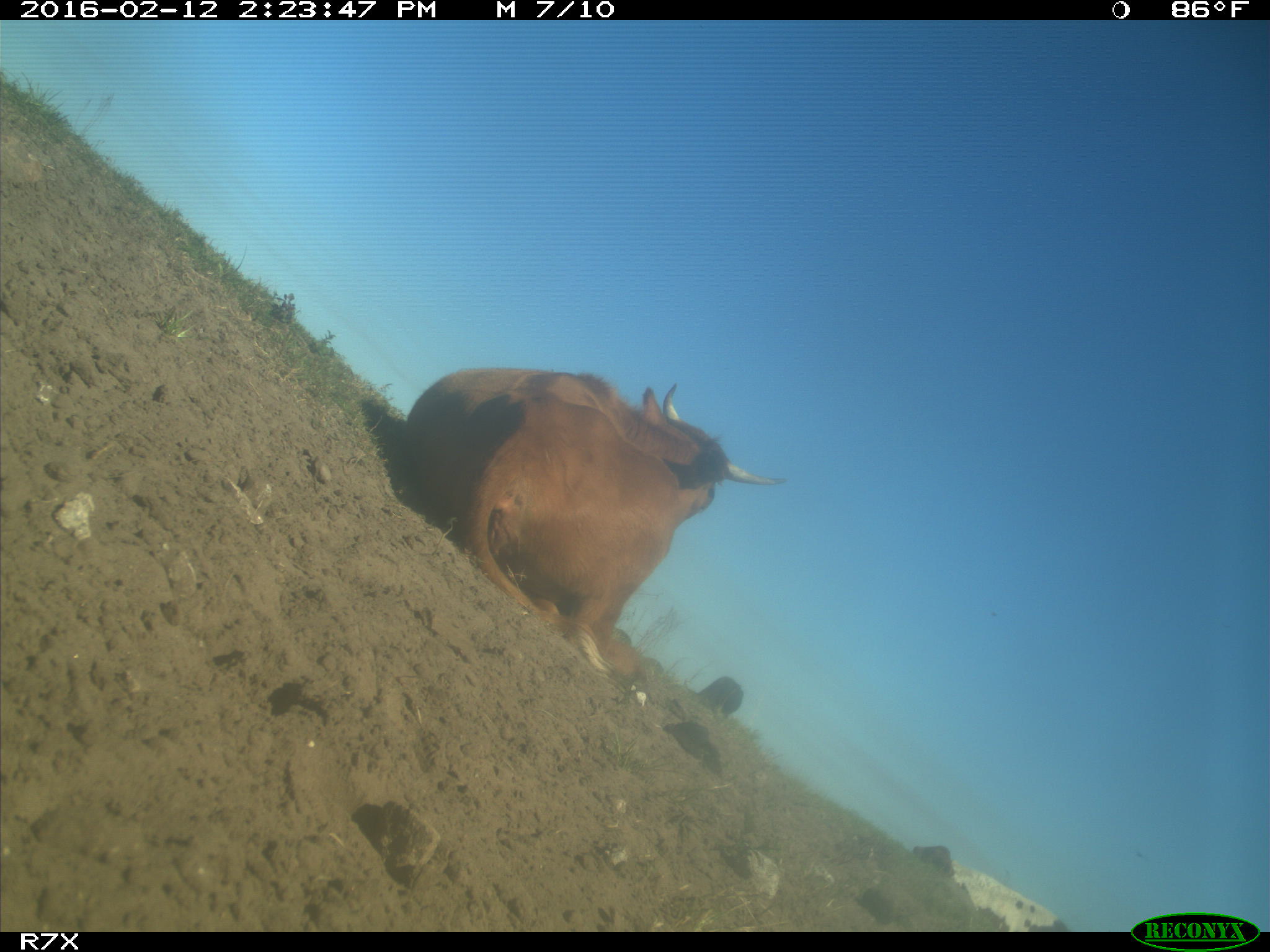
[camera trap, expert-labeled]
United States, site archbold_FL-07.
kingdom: Animalia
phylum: Chordata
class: Mammalia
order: Artiodactyla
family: Bovidae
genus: Bos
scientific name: Bos taurus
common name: domestic cow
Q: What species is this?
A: Bos taurus (domestic cow).